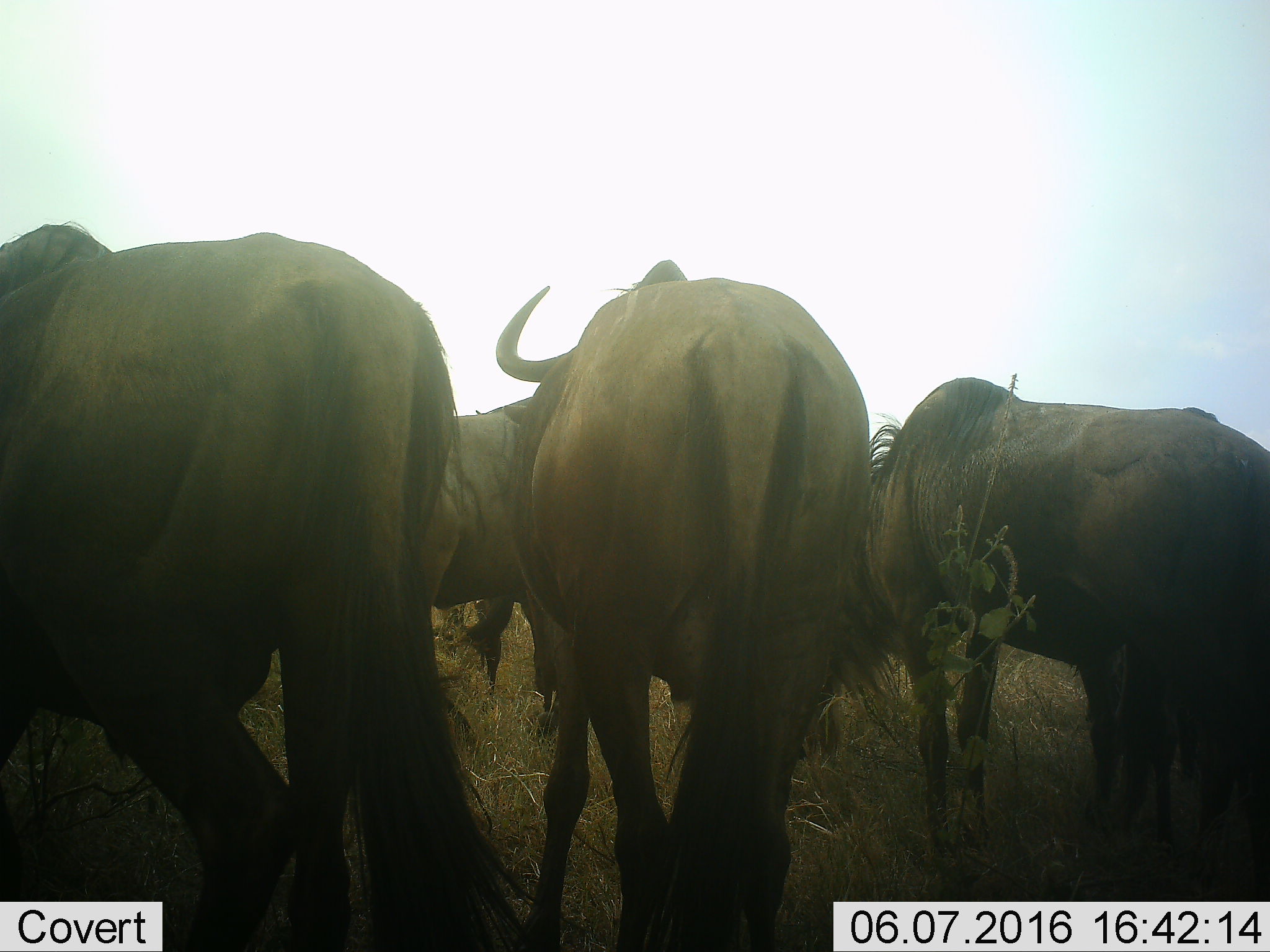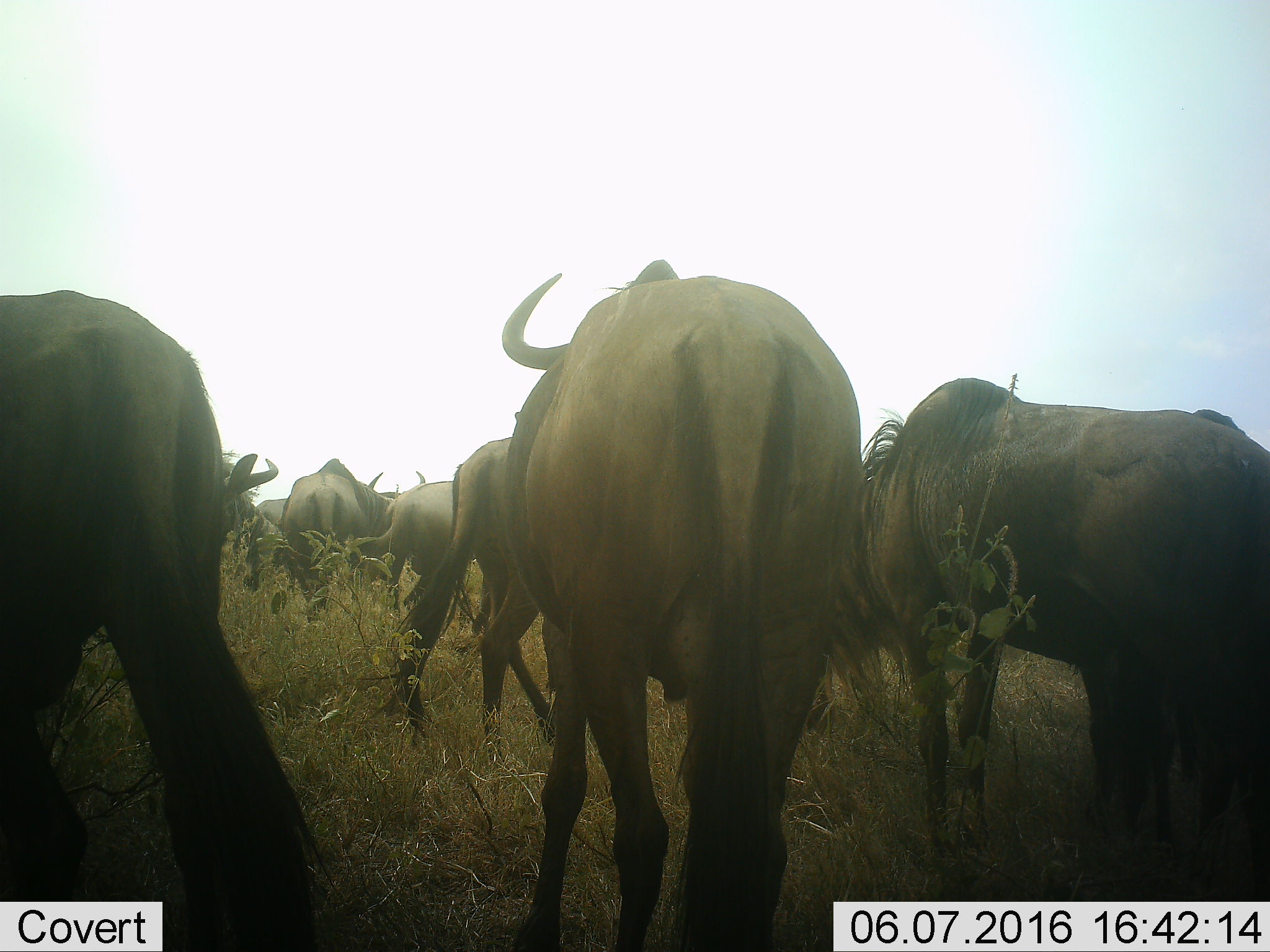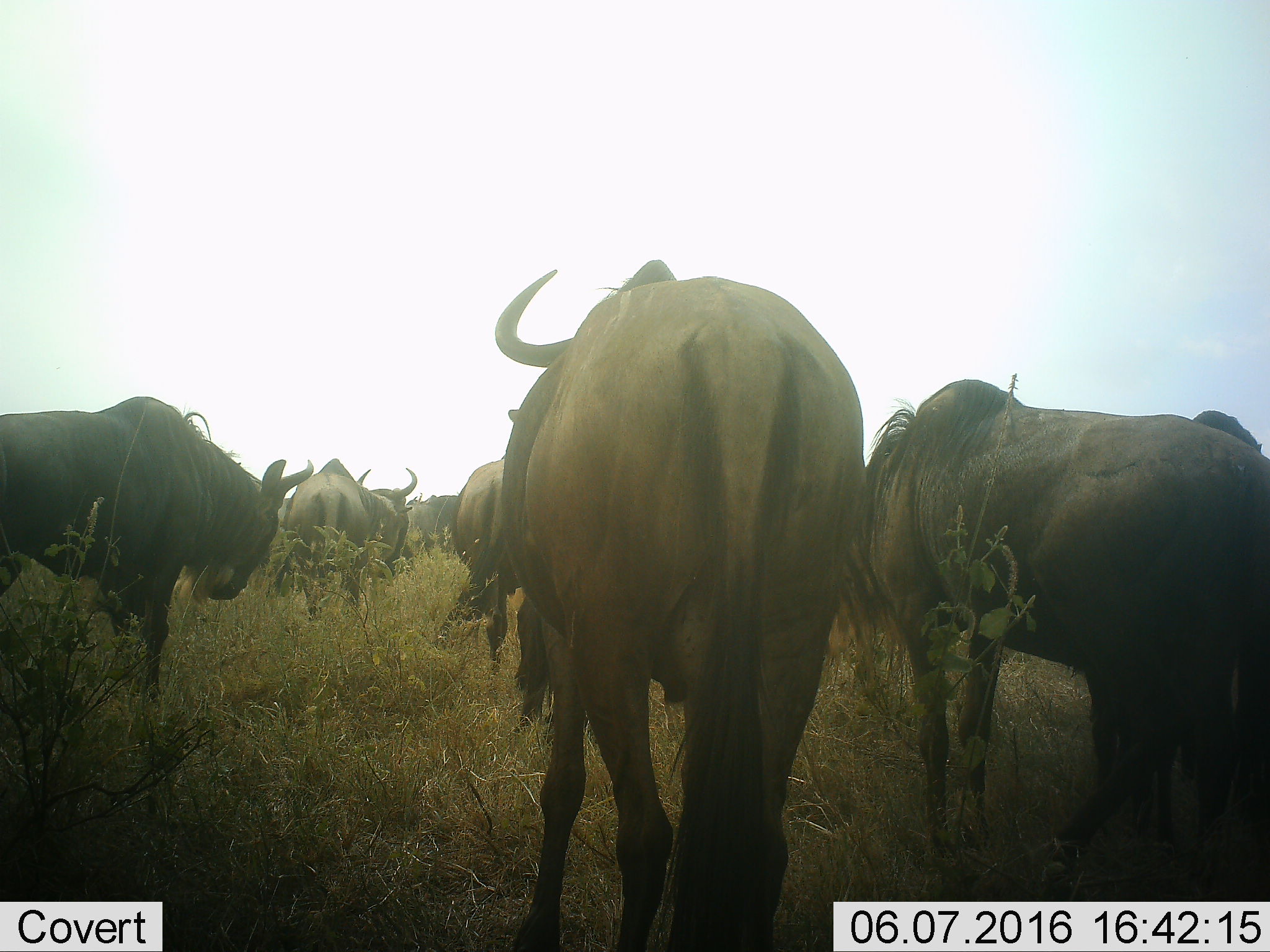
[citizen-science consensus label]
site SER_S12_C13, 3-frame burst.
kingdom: Animalia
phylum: Chordata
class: Mammalia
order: Artiodactyla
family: Bovidae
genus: Connochaetes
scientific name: Connochaetes taurinus taurinus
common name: blue wildebeest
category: wildebeestblue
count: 7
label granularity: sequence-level